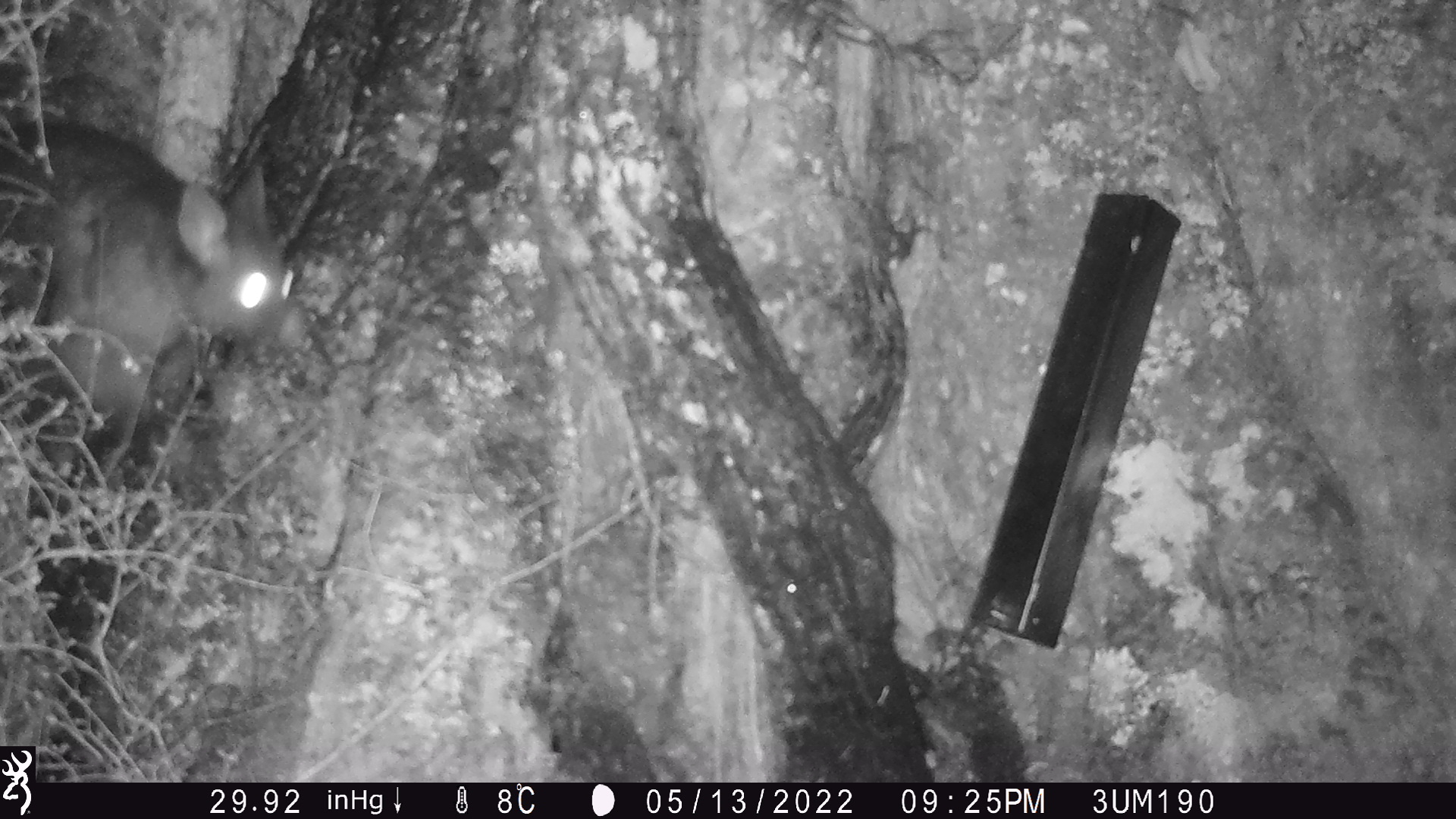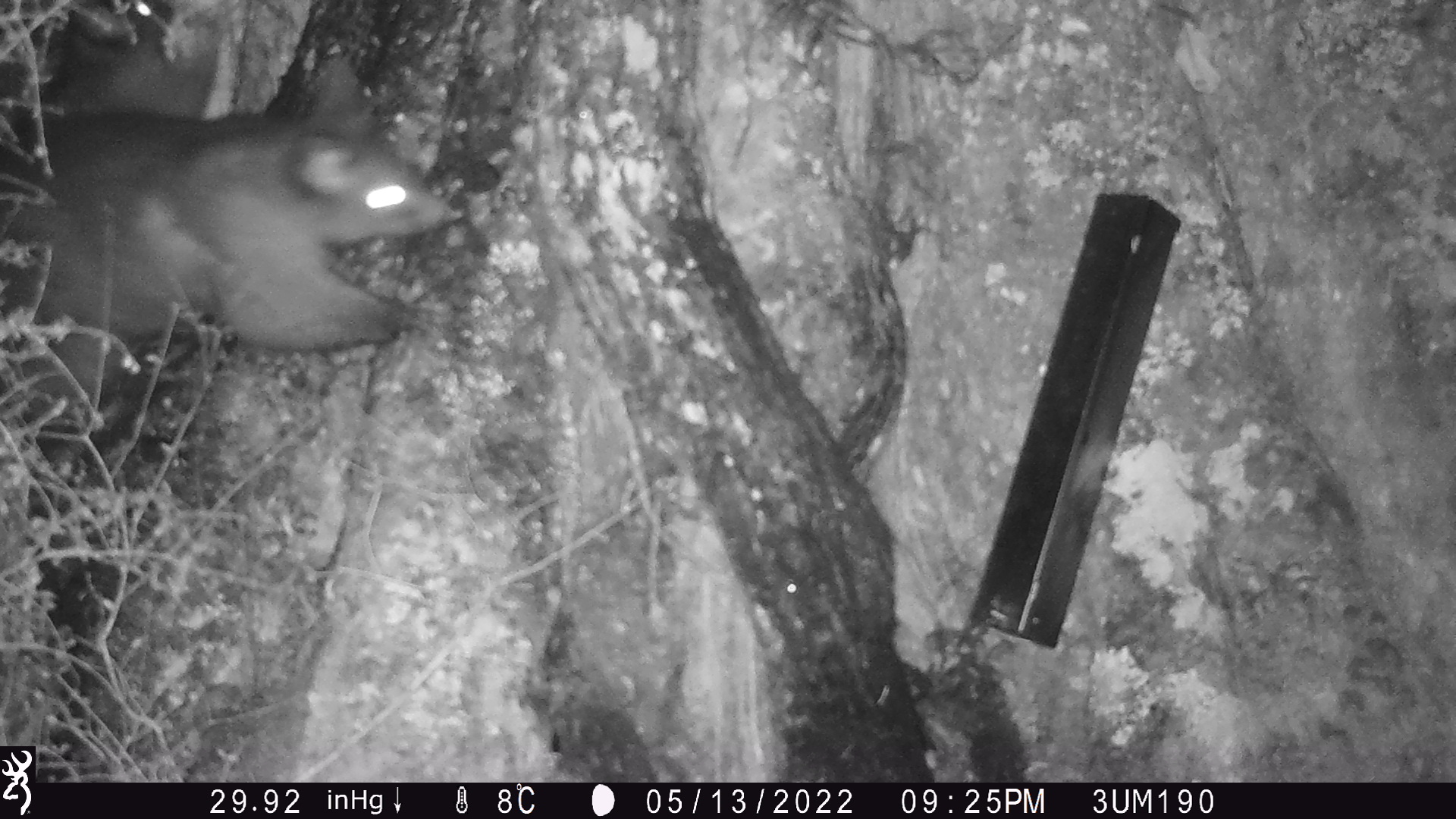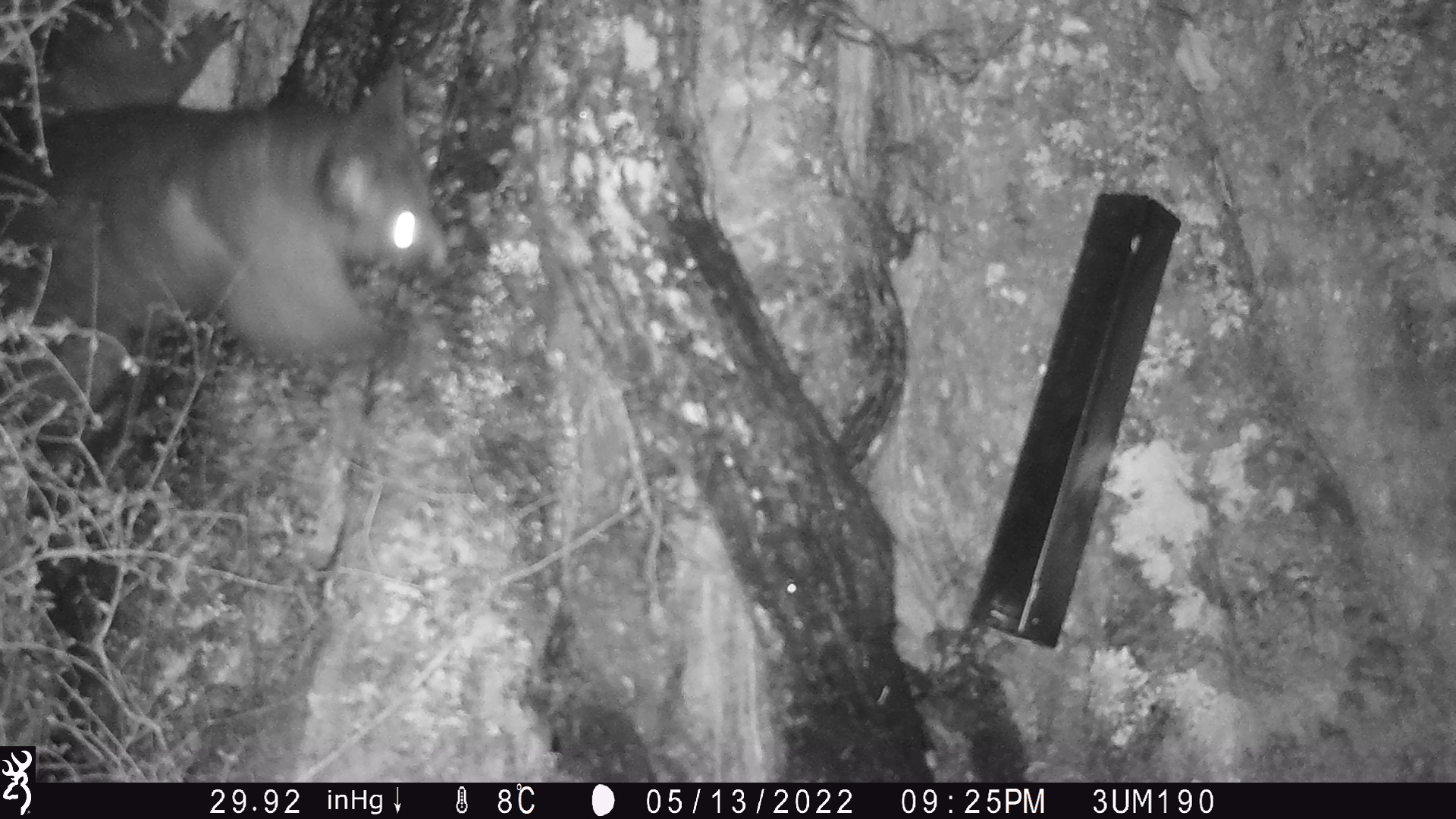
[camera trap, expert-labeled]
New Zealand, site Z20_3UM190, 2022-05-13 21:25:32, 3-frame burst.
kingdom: Animalia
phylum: Chordata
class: Mammalia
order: Diprotodontia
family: Phalangeridae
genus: Trichosurus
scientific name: Trichosurus vulpecula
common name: common brushtail possum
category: possum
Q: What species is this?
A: Possum (common brushtail possum) (Trichosurus vulpecula).